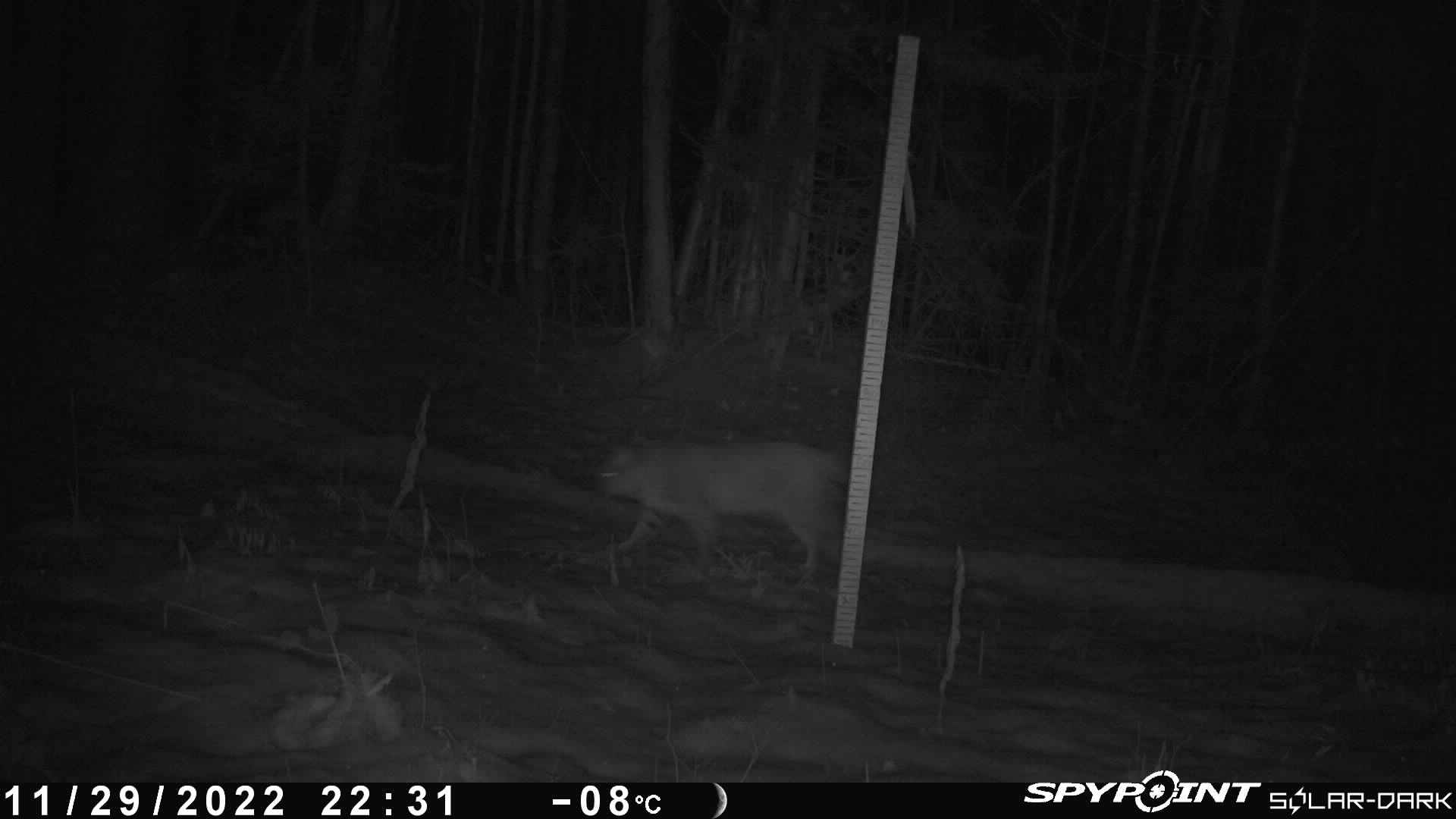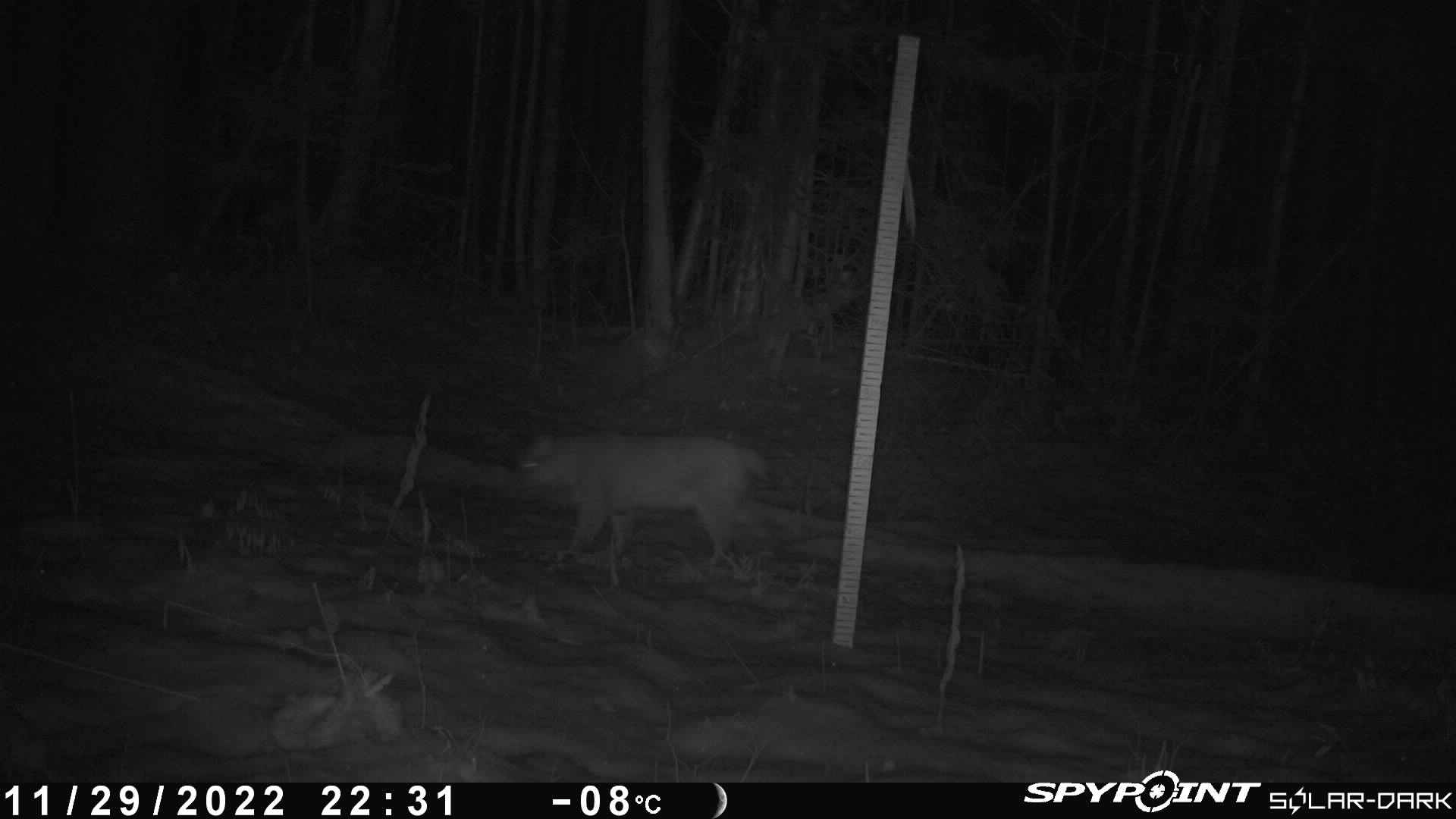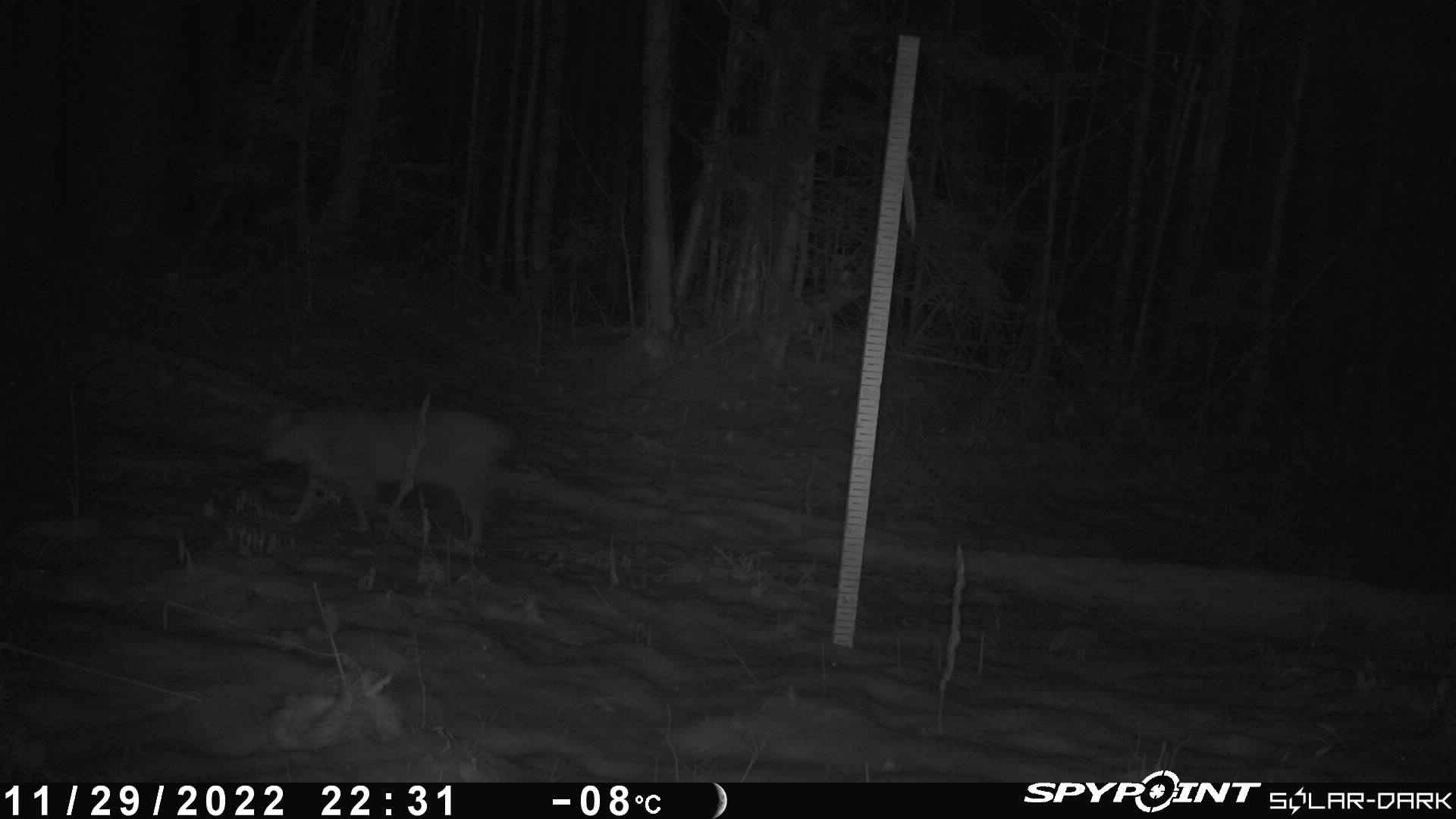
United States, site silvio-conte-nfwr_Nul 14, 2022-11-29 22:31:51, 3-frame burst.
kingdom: Animalia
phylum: Chordata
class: Mammalia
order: Carnivora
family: Felidae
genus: Lynx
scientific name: Lynx rufus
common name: bobcat